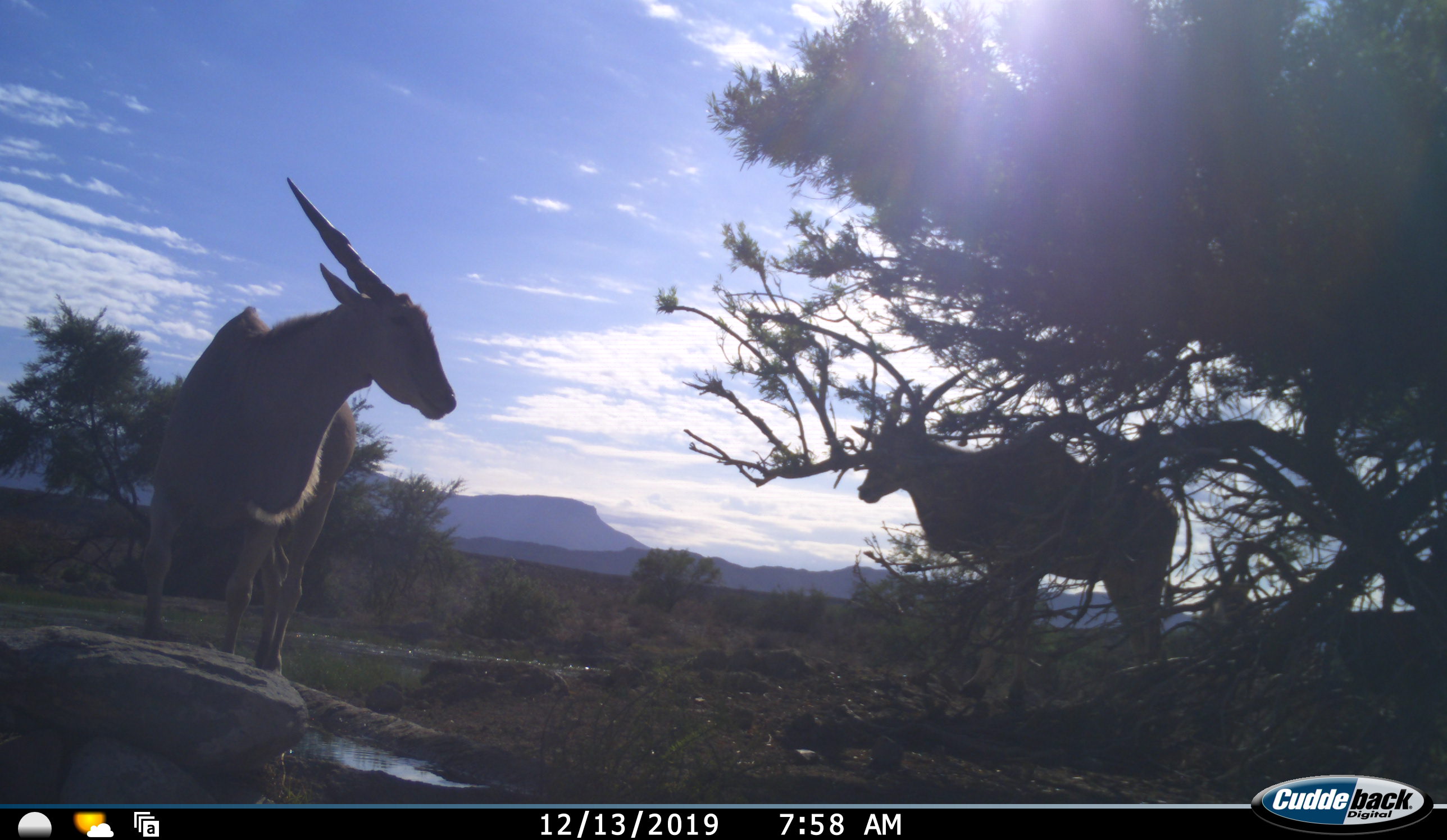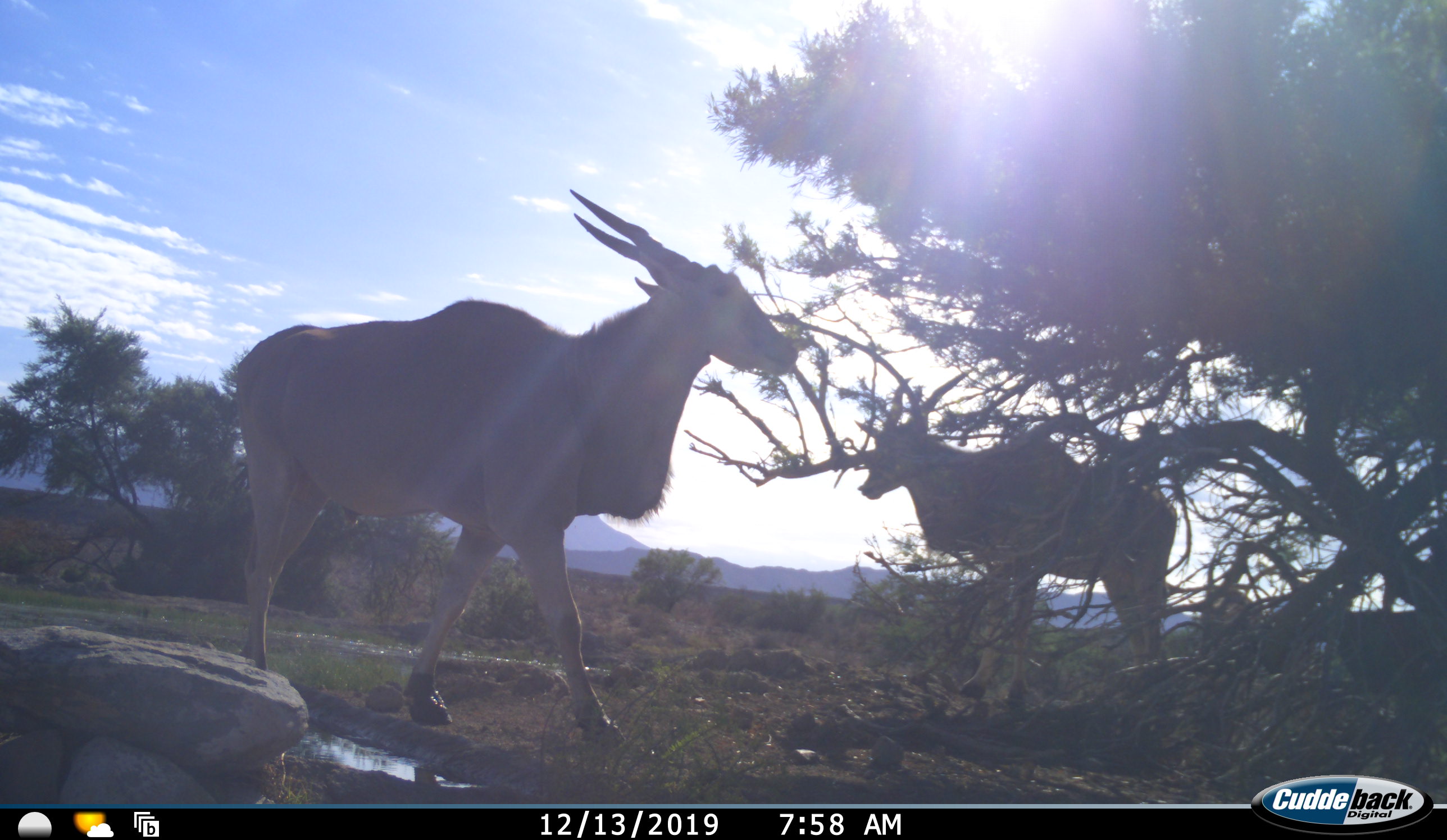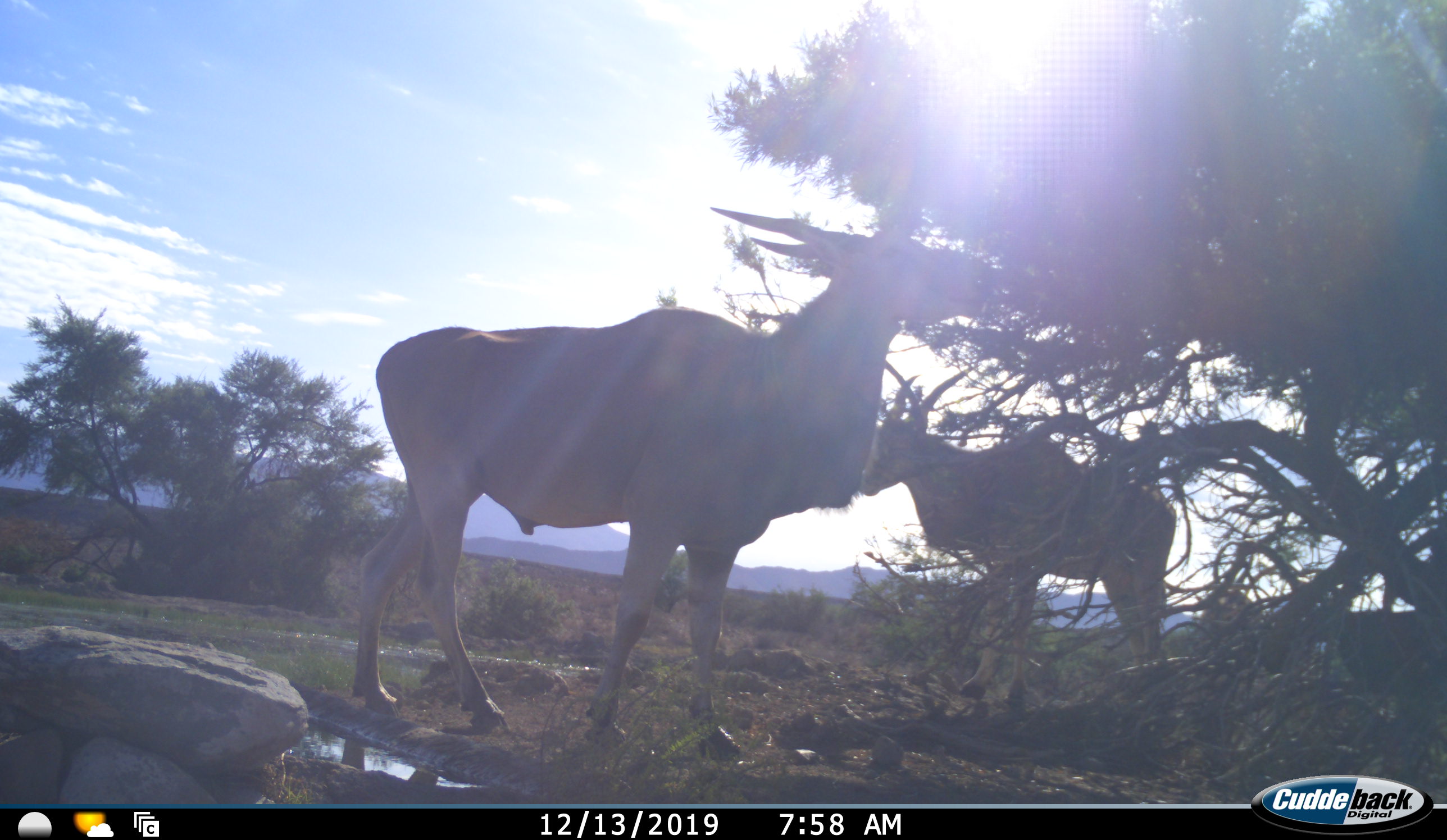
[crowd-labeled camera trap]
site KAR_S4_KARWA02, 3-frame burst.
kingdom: Animalia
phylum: Chordata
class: Mammalia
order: Artiodactyla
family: Bovidae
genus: Tragelaphus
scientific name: Tragelaphus oryx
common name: eland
Eland (Tragelaphus oryx), count 3. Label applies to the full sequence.